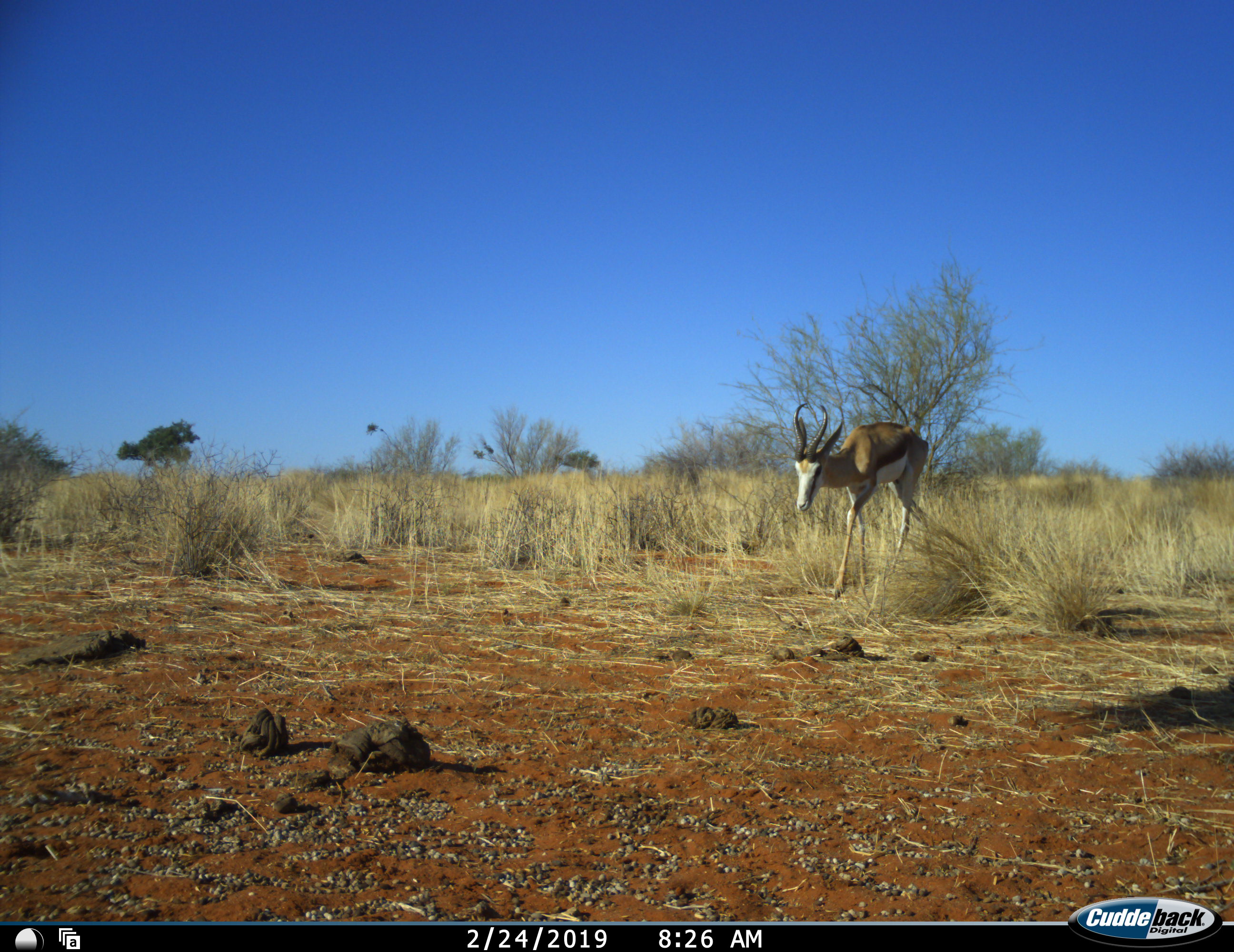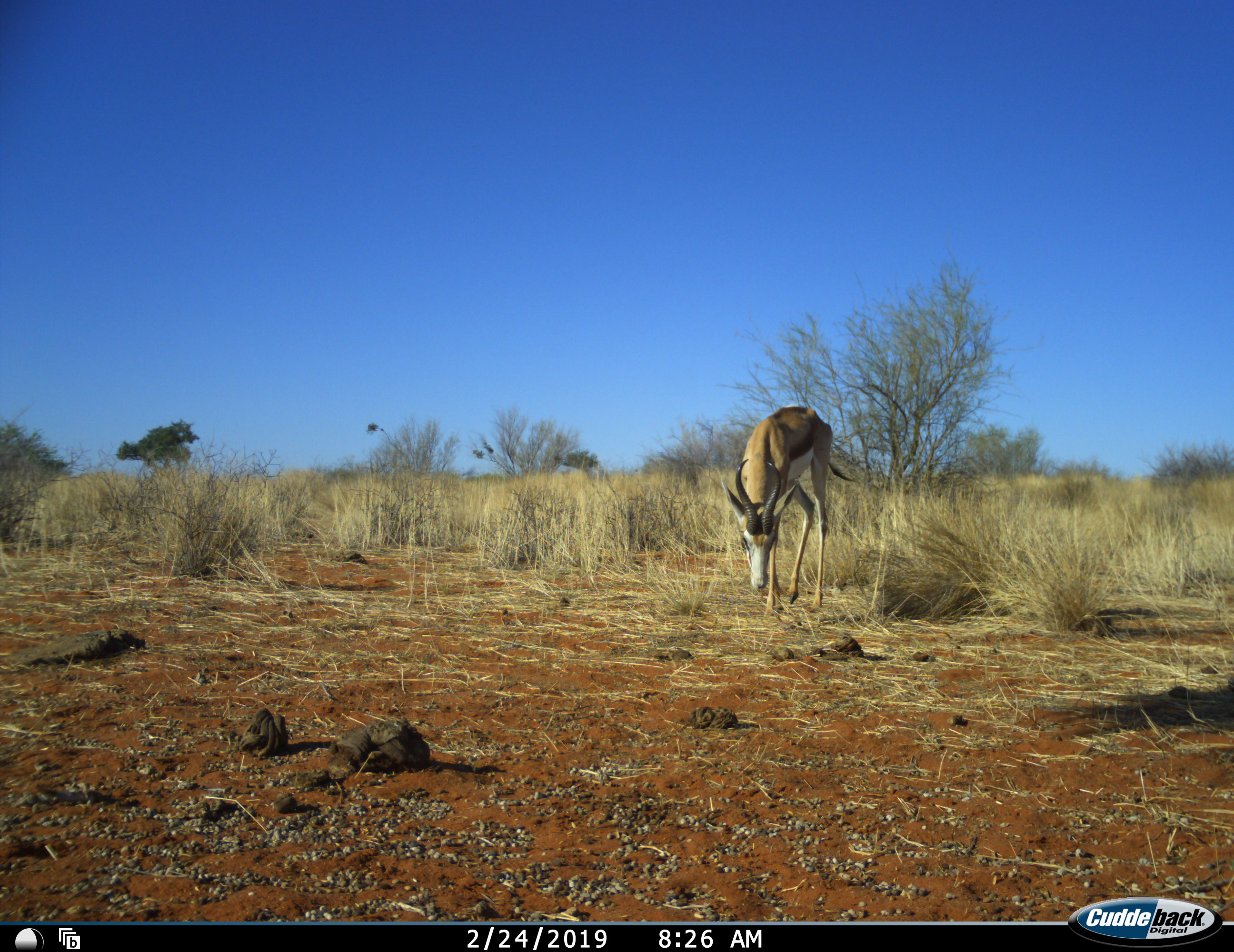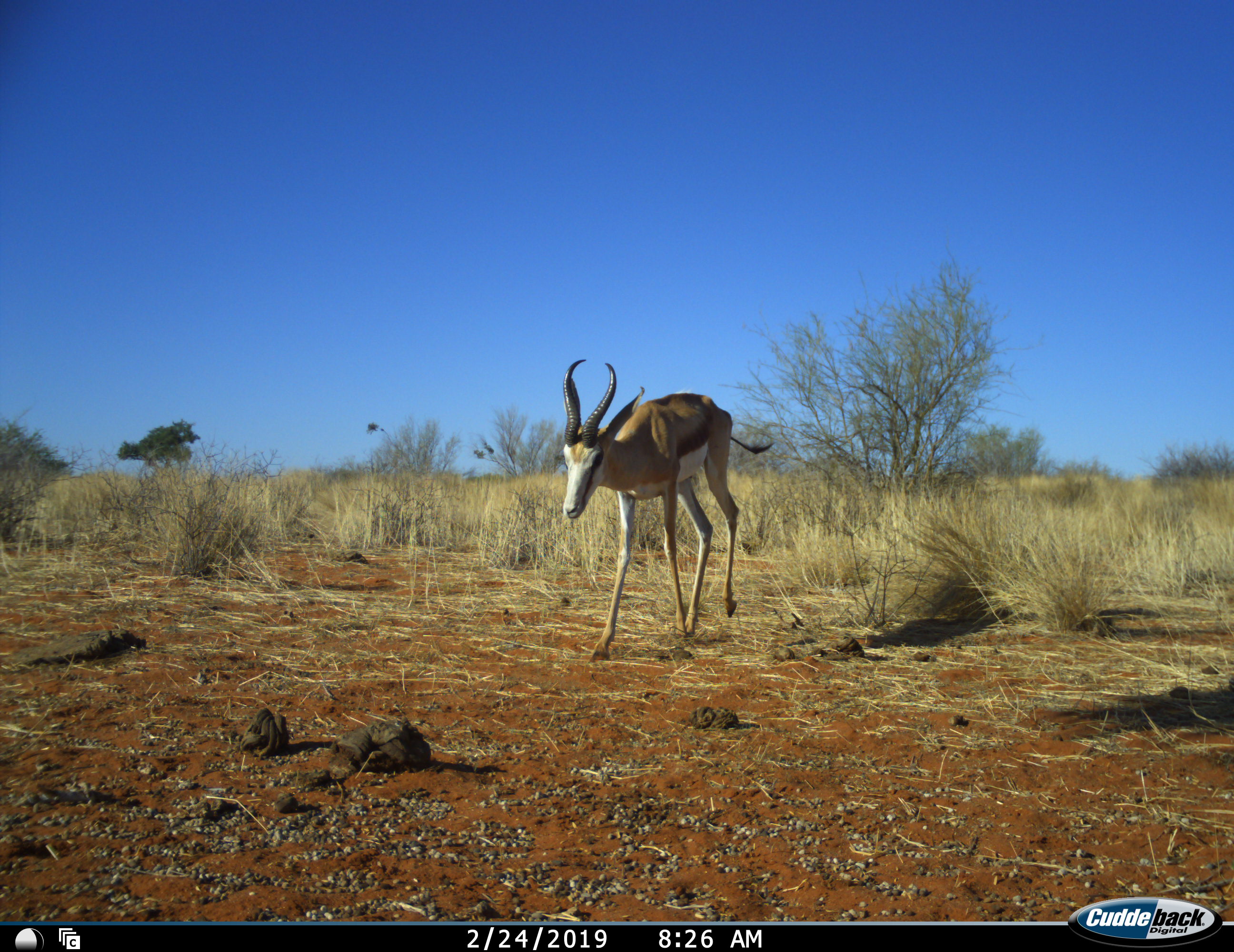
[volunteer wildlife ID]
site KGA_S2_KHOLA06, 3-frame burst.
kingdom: Animalia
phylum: Chordata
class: Mammalia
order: Artiodactyla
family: Bovidae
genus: Antidorcas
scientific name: Antidorcas marsupialis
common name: springbok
Springbok (Antidorcas marsupialis), count 1. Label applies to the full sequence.